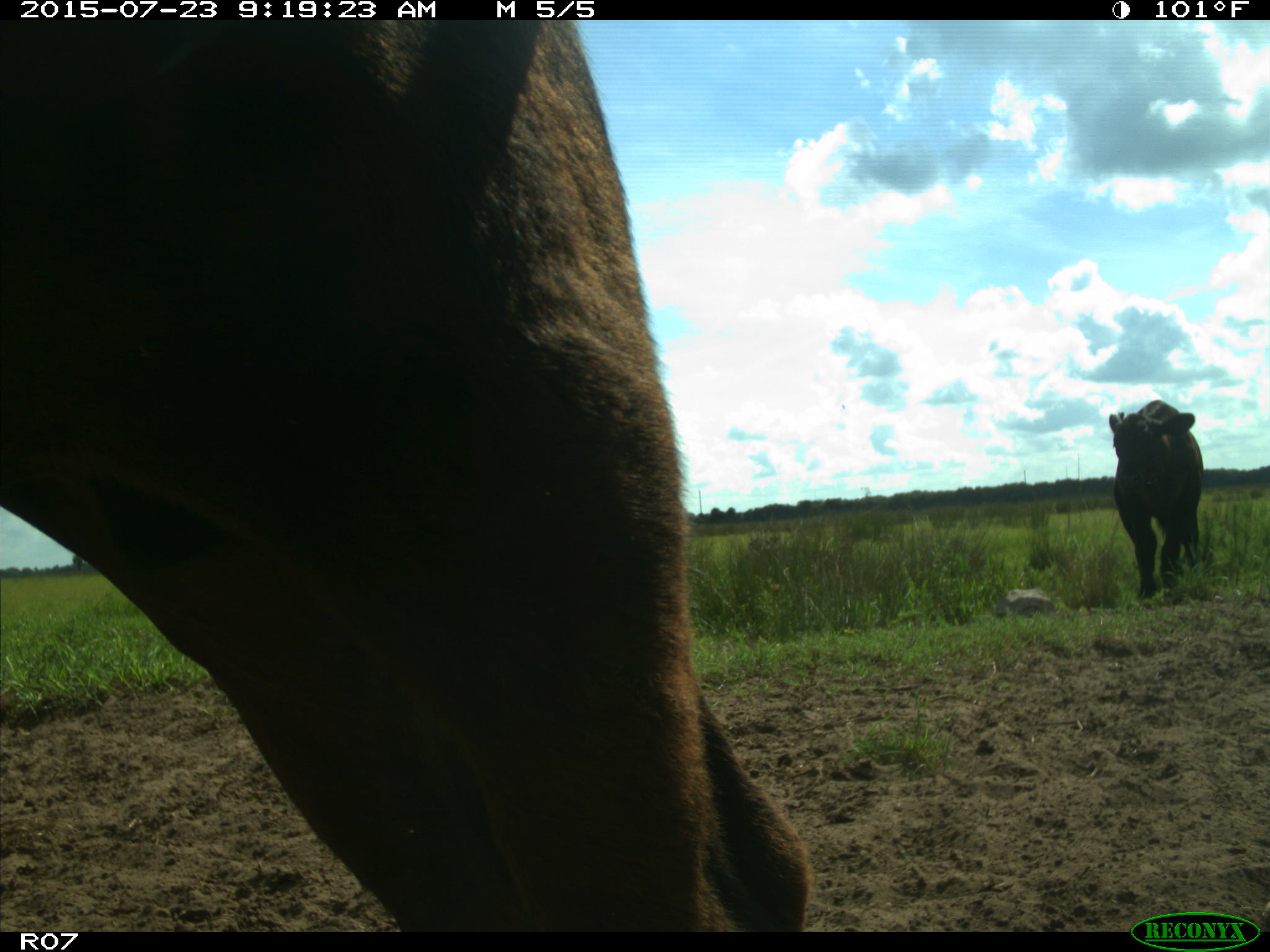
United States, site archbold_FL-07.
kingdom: Animalia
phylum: Chordata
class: Mammalia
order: Artiodactyla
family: Bovidae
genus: Bos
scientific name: Bos taurus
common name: domestic cow